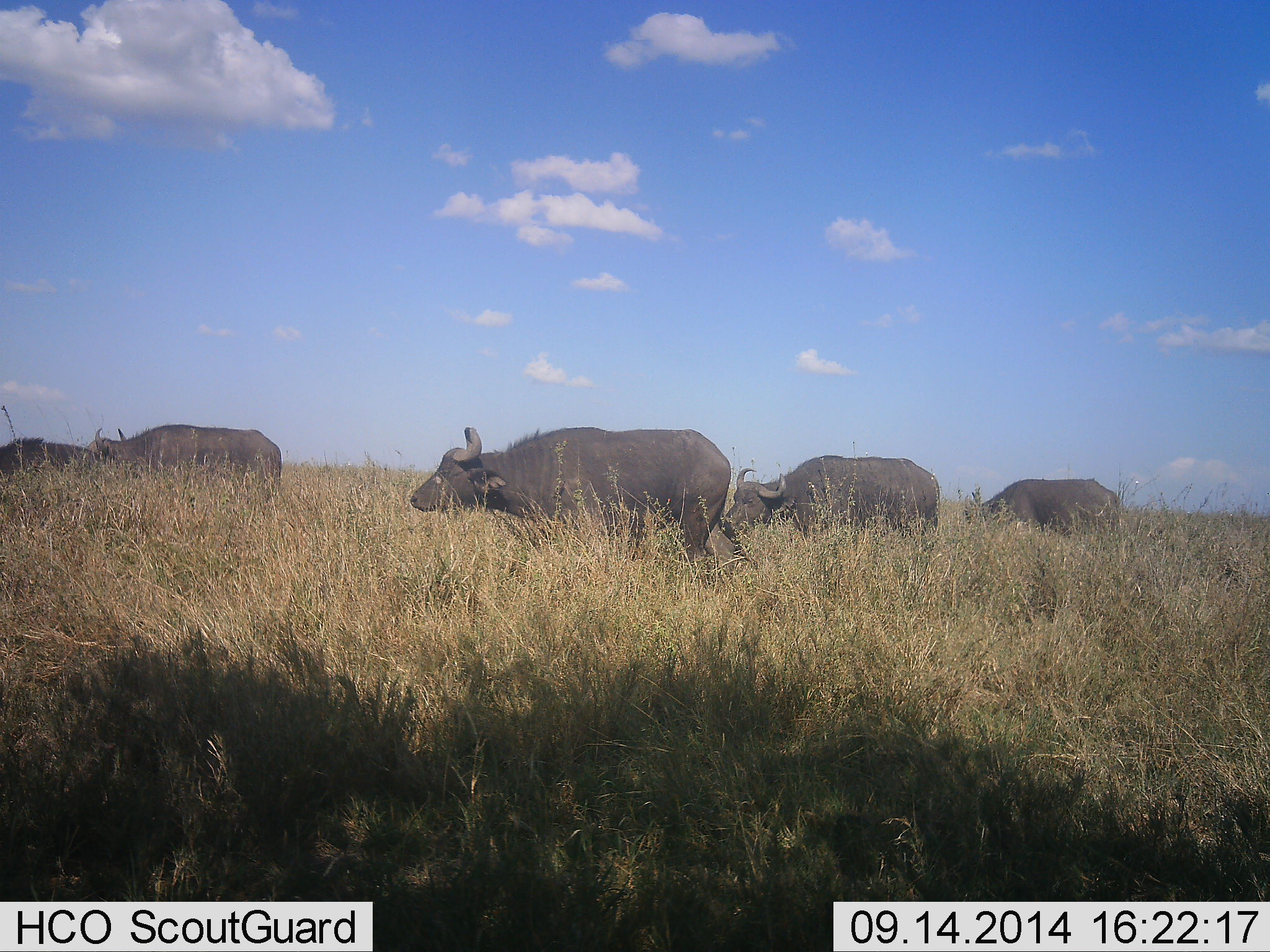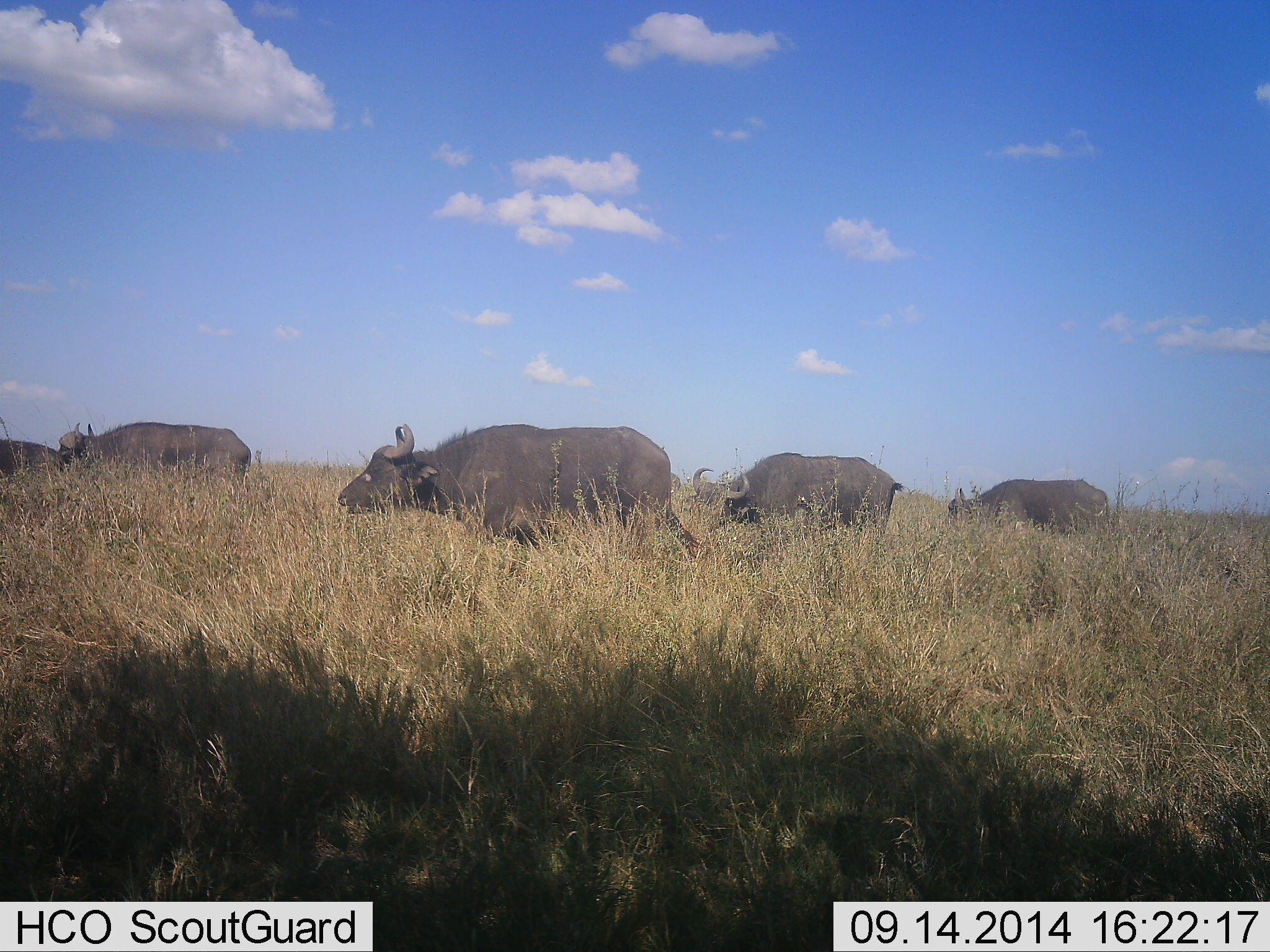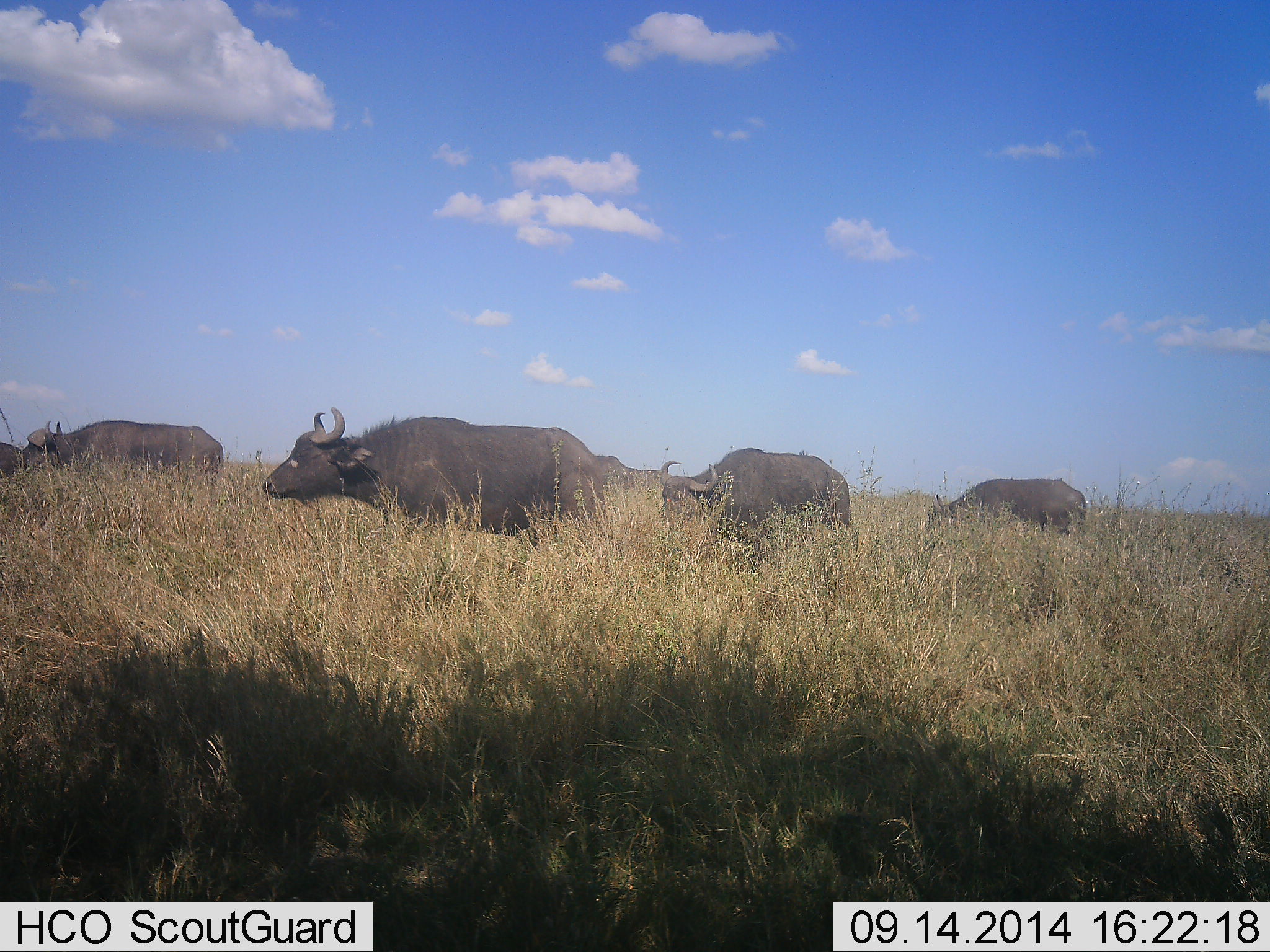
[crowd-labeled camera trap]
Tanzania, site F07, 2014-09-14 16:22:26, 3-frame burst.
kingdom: Animalia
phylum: Chordata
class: Mammalia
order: Artiodactyla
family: Bovidae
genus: Syncerus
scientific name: Syncerus caffer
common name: cape buffalo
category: buffalo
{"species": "buffalo (cape buffalo) (Syncerus caffer)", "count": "5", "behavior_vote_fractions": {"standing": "0%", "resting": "0%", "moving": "100%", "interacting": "0%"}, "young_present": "0%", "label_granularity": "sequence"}